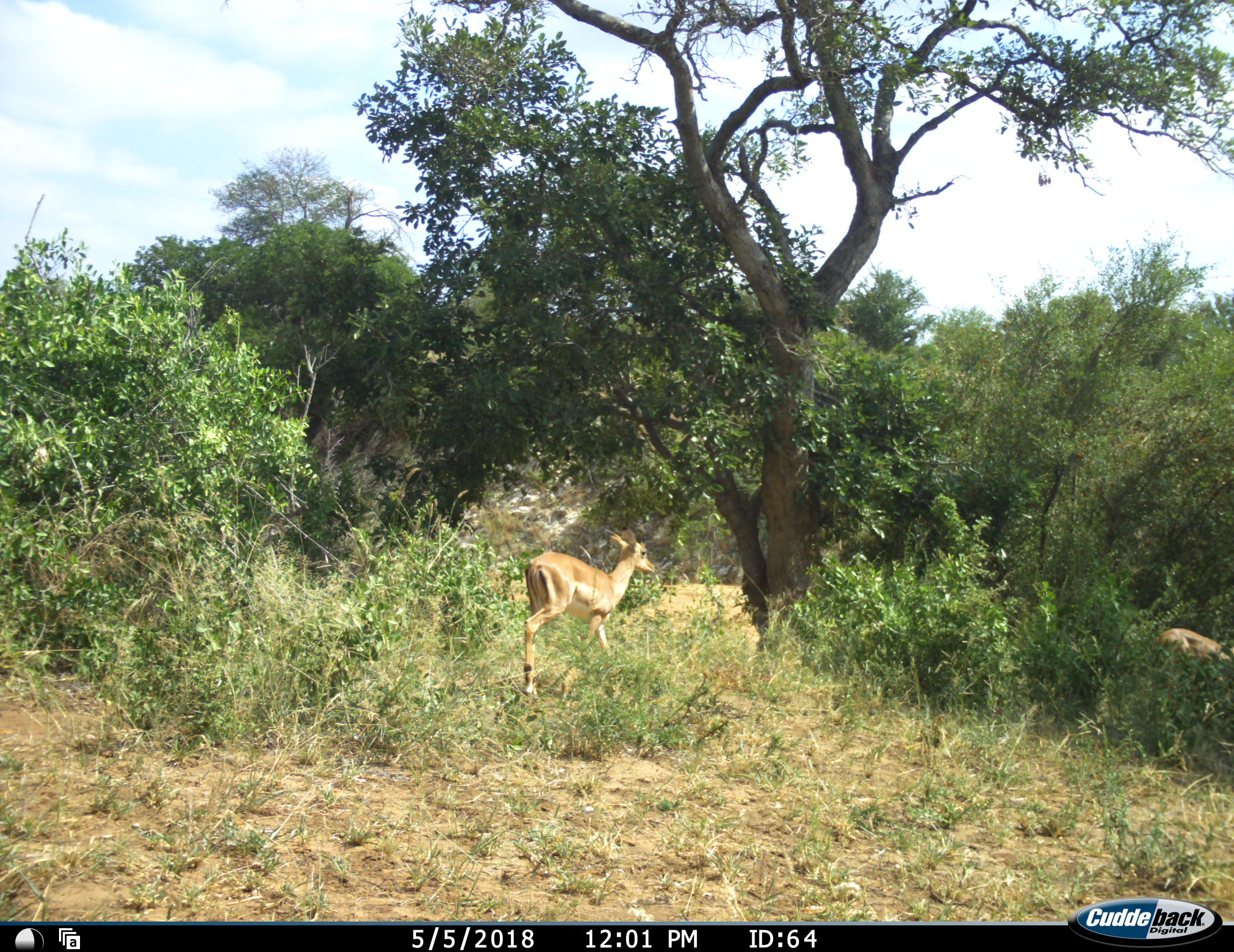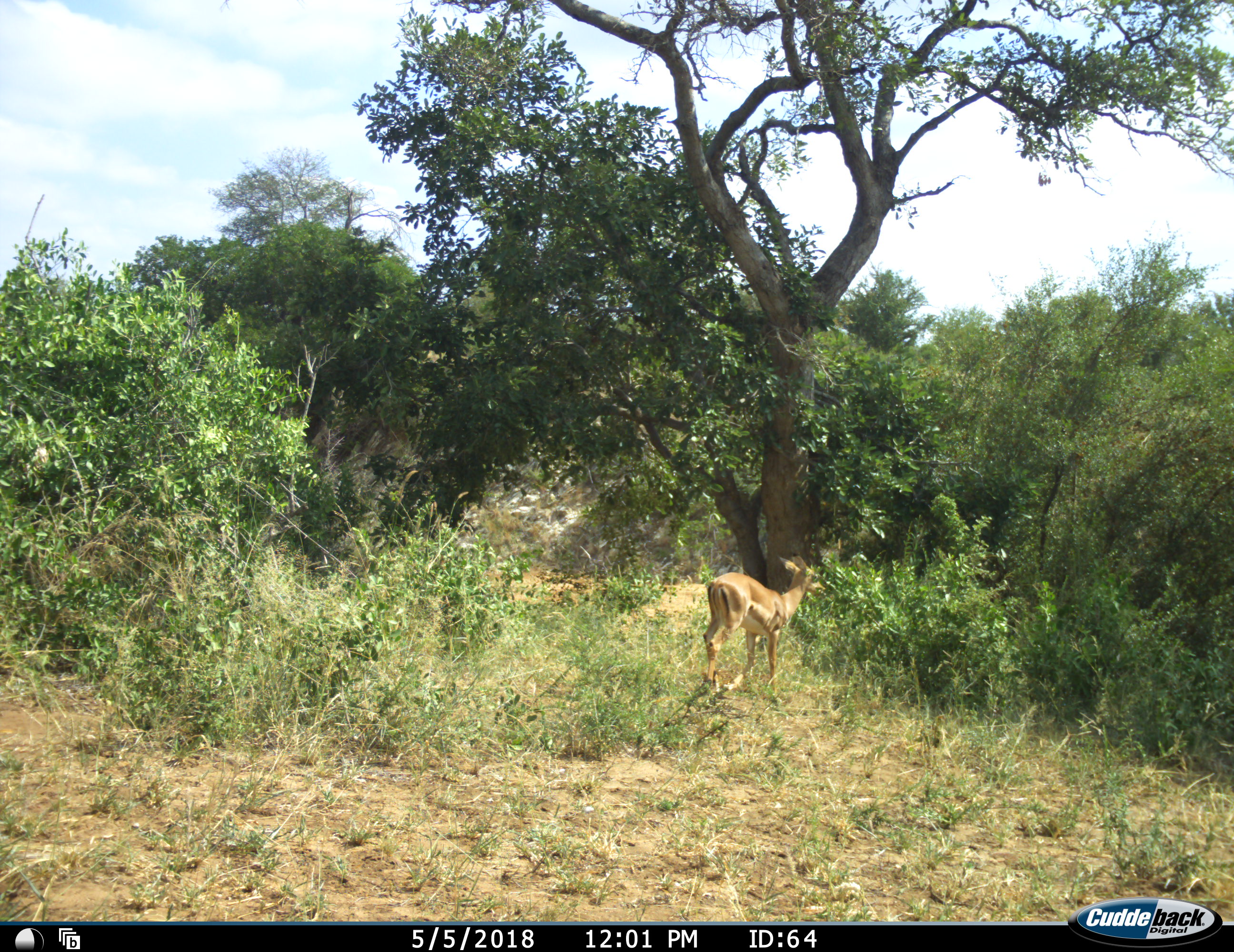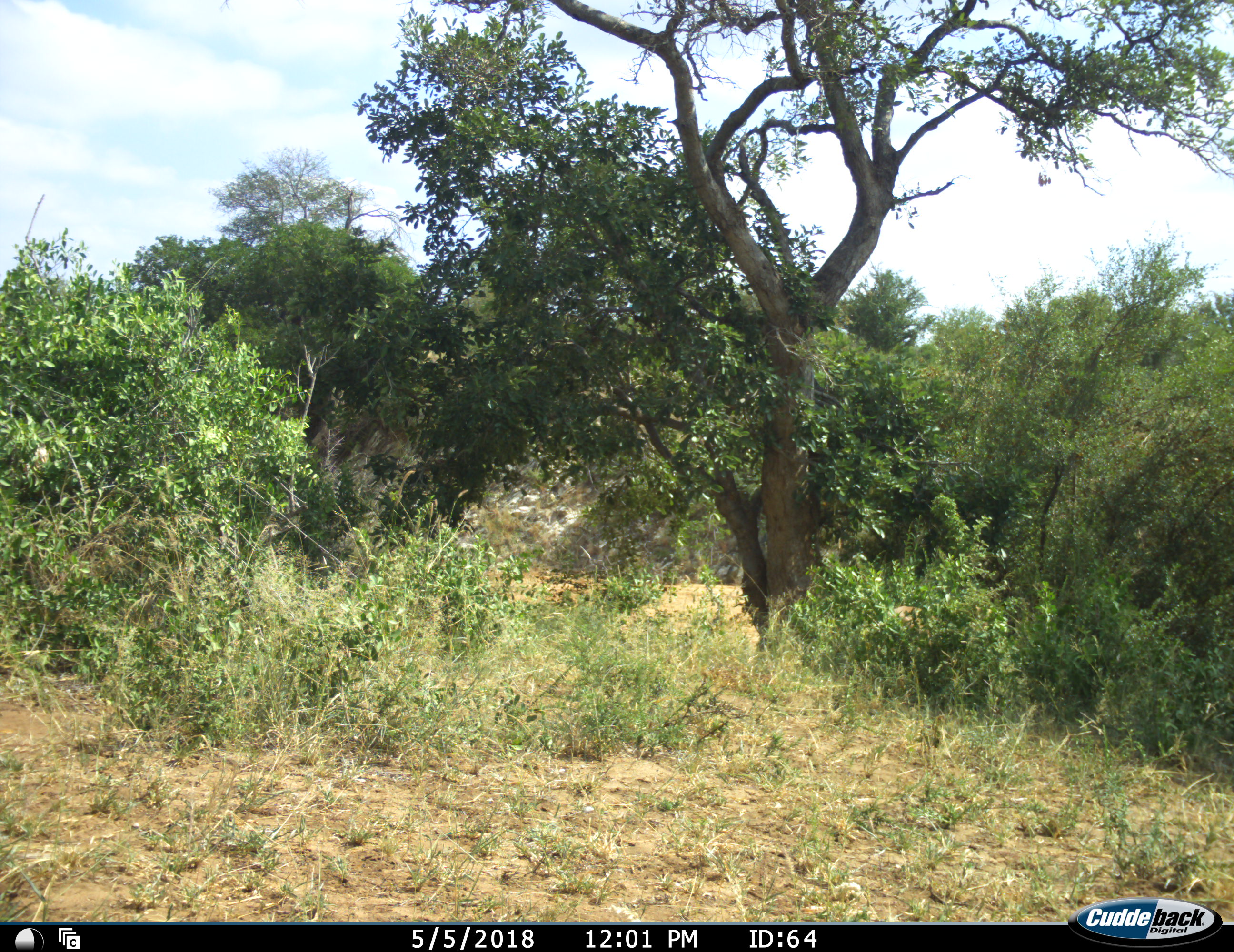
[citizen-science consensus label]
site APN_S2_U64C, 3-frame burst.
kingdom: Animalia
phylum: Chordata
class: Mammalia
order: Artiodactyla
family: Bovidae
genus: Aepyceros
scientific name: Aepyceros melampus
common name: impala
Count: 2.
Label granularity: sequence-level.